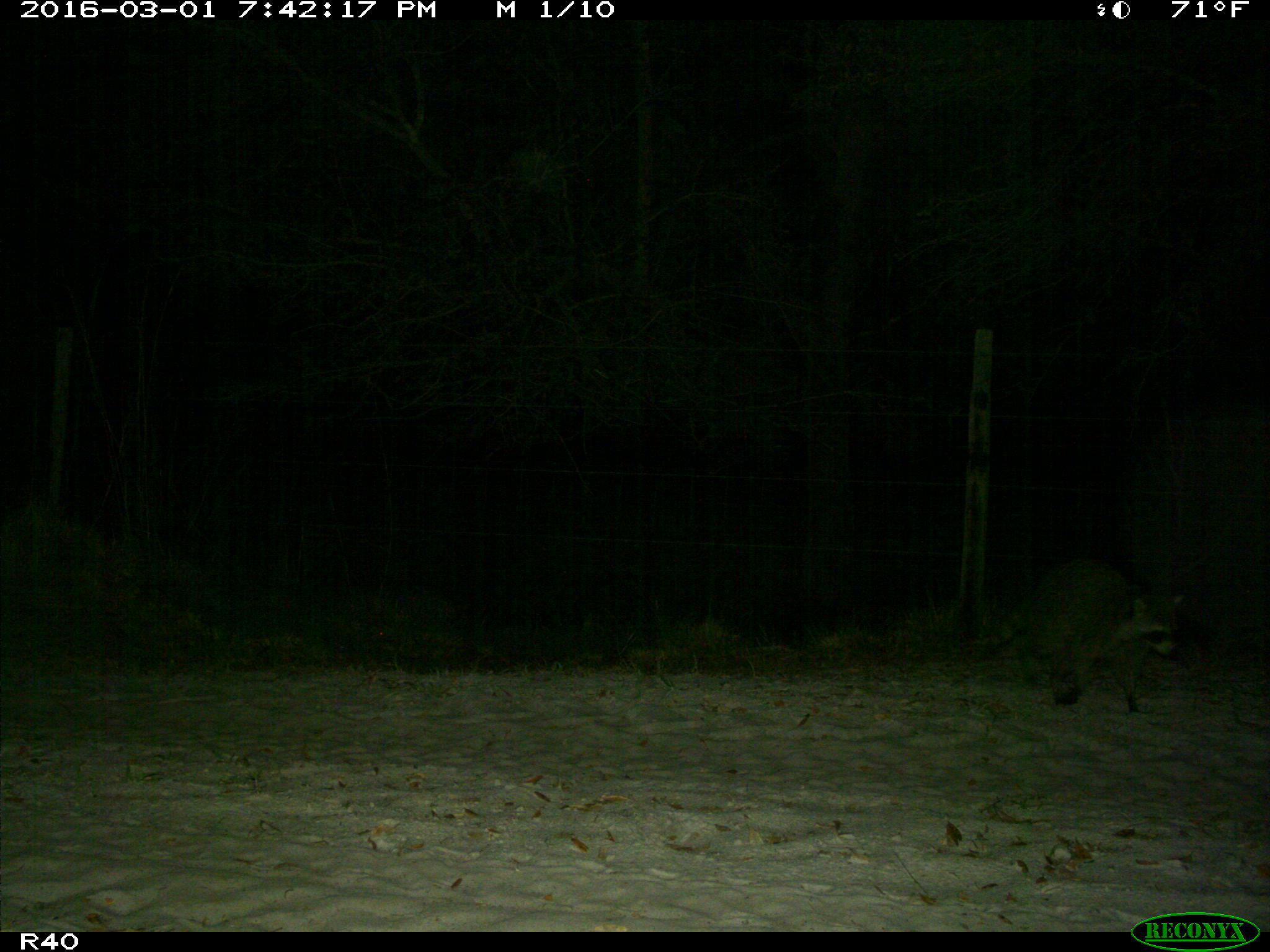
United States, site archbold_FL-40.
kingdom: Animalia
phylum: Chordata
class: Mammalia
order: Carnivora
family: Procyonidae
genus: Procyon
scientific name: Procyon lotor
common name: common raccoon